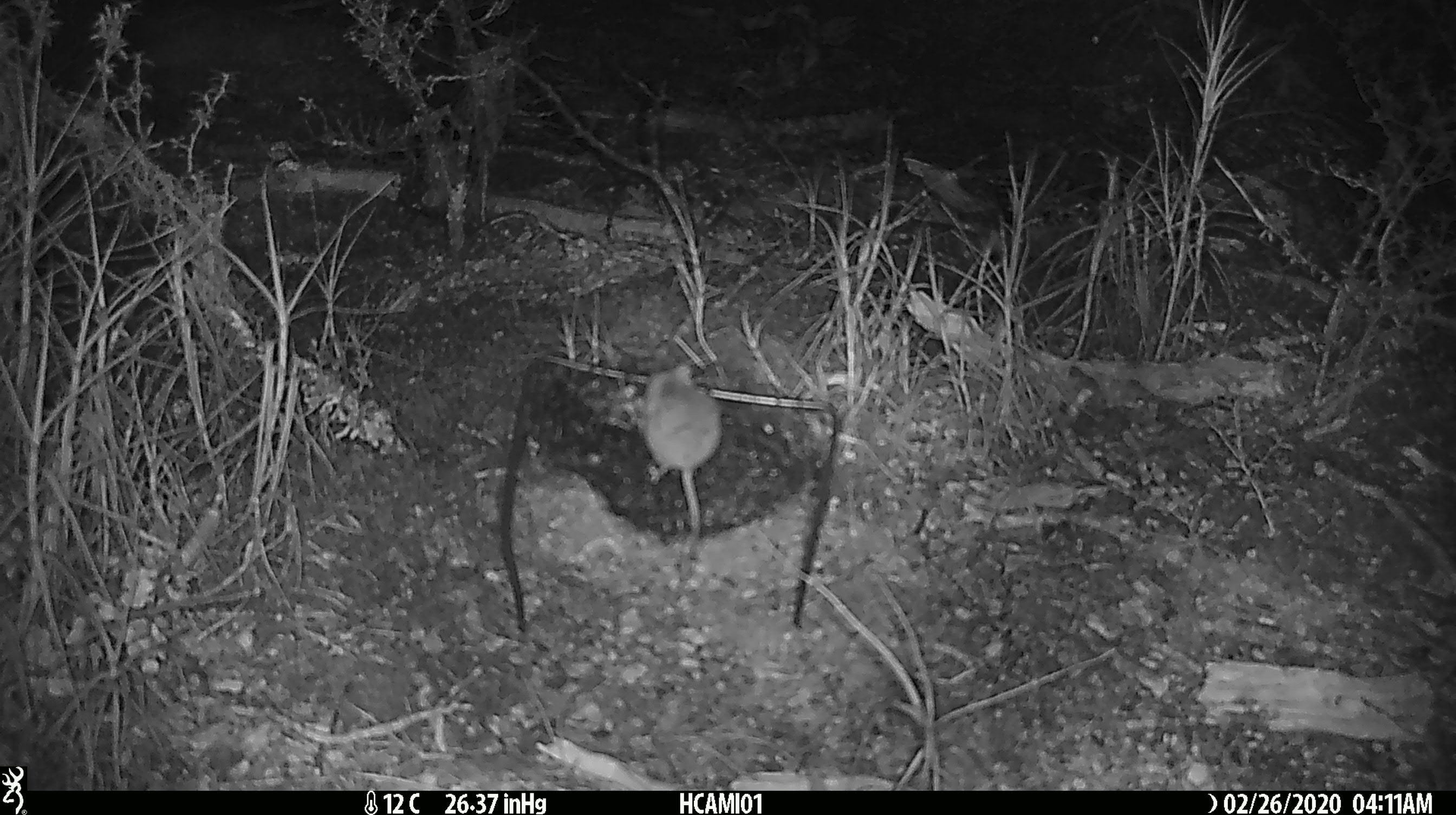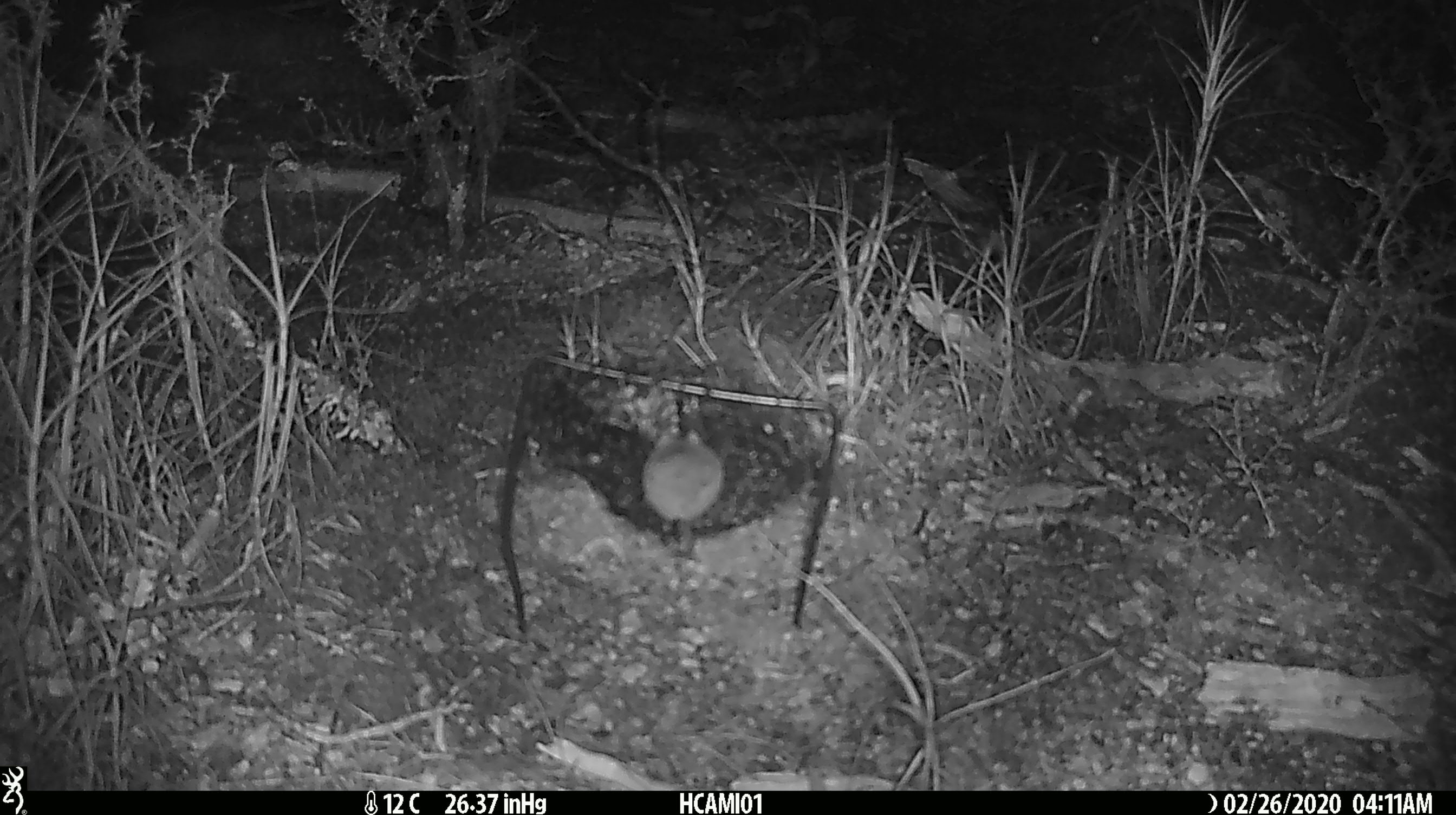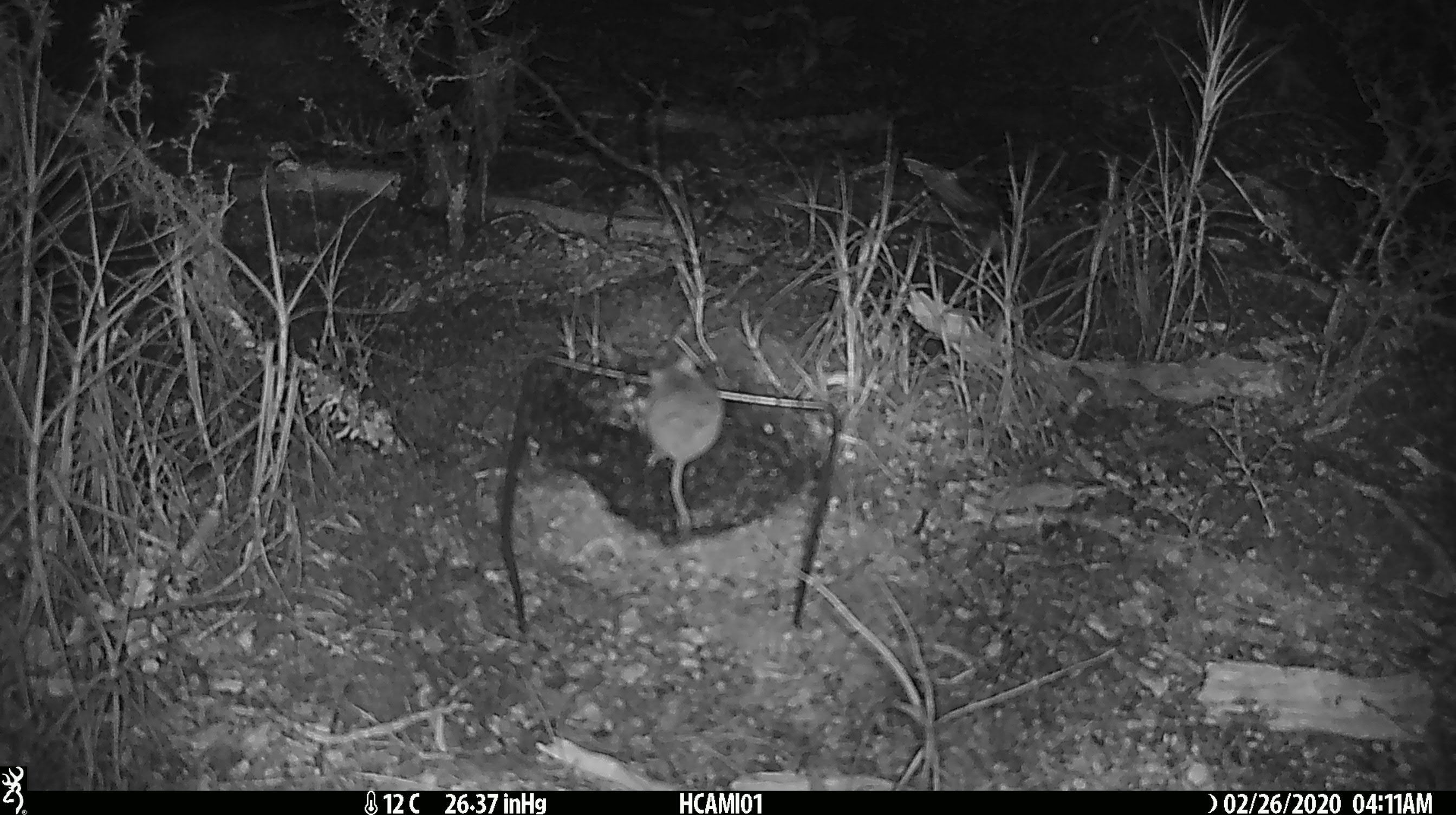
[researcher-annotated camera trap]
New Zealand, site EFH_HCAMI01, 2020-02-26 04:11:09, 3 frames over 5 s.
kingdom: Animalia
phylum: Chordata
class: Mammalia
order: Rodentia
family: Muridae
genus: Mus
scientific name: Mus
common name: mouse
Mouse (Mus).